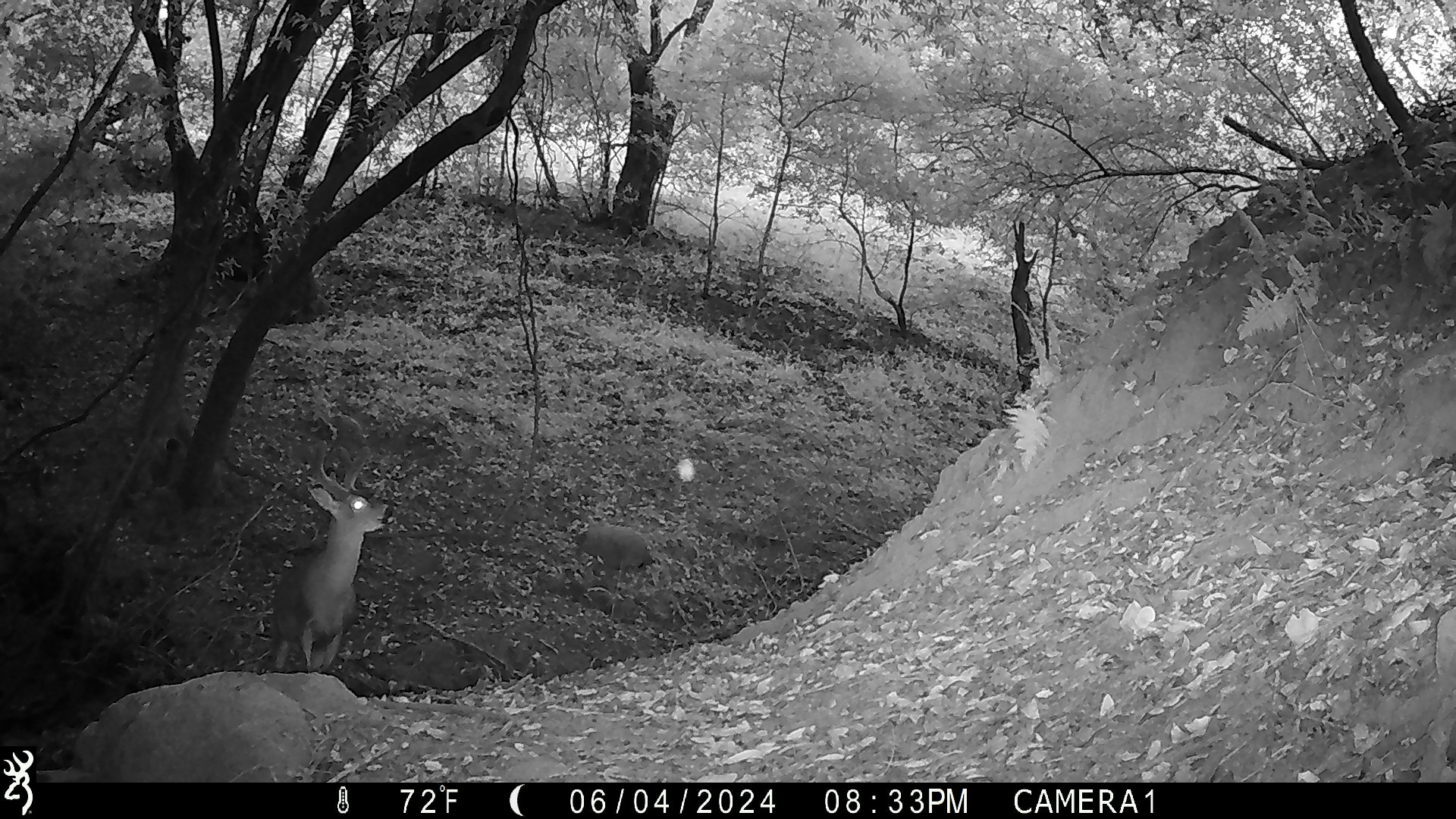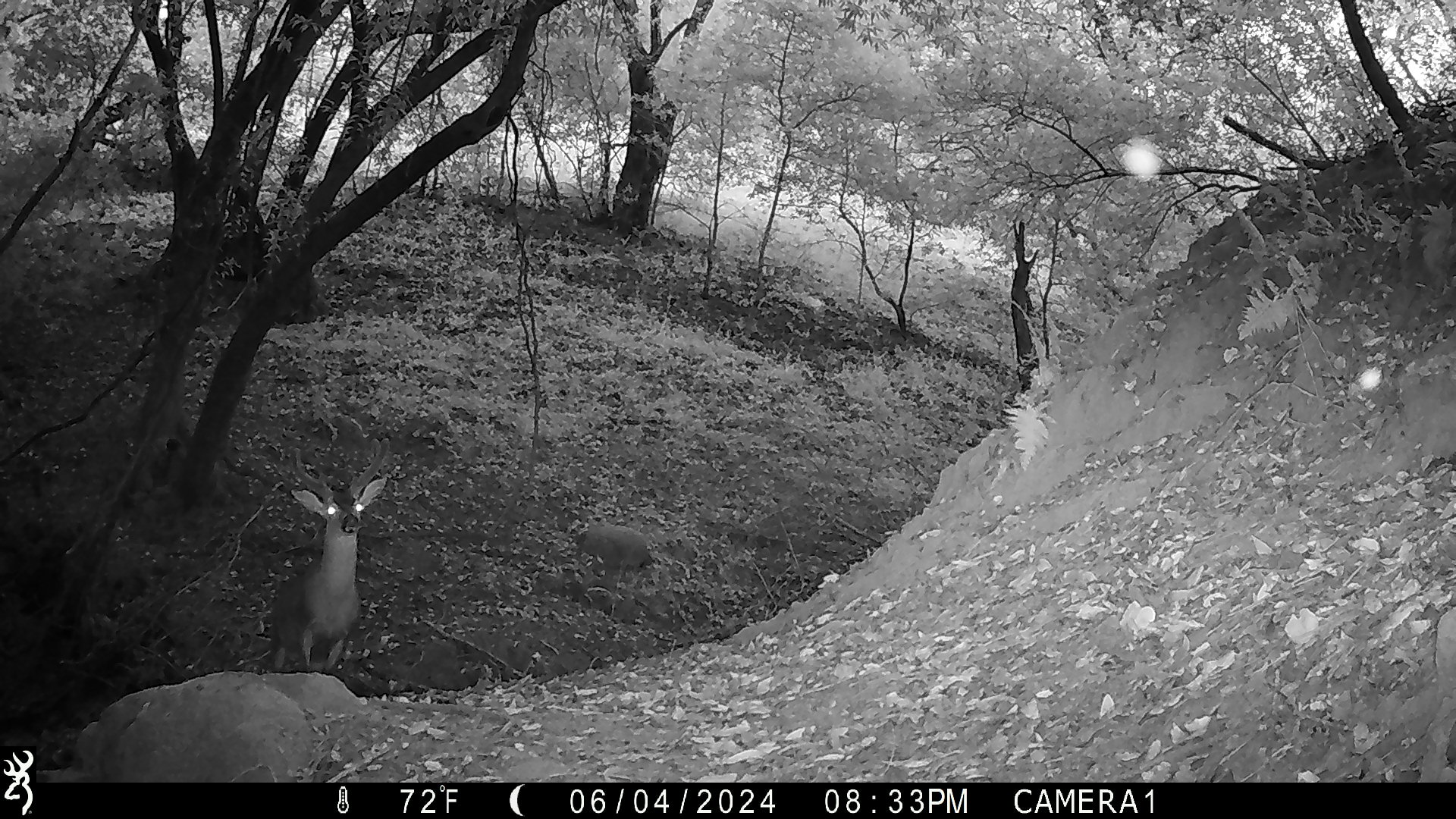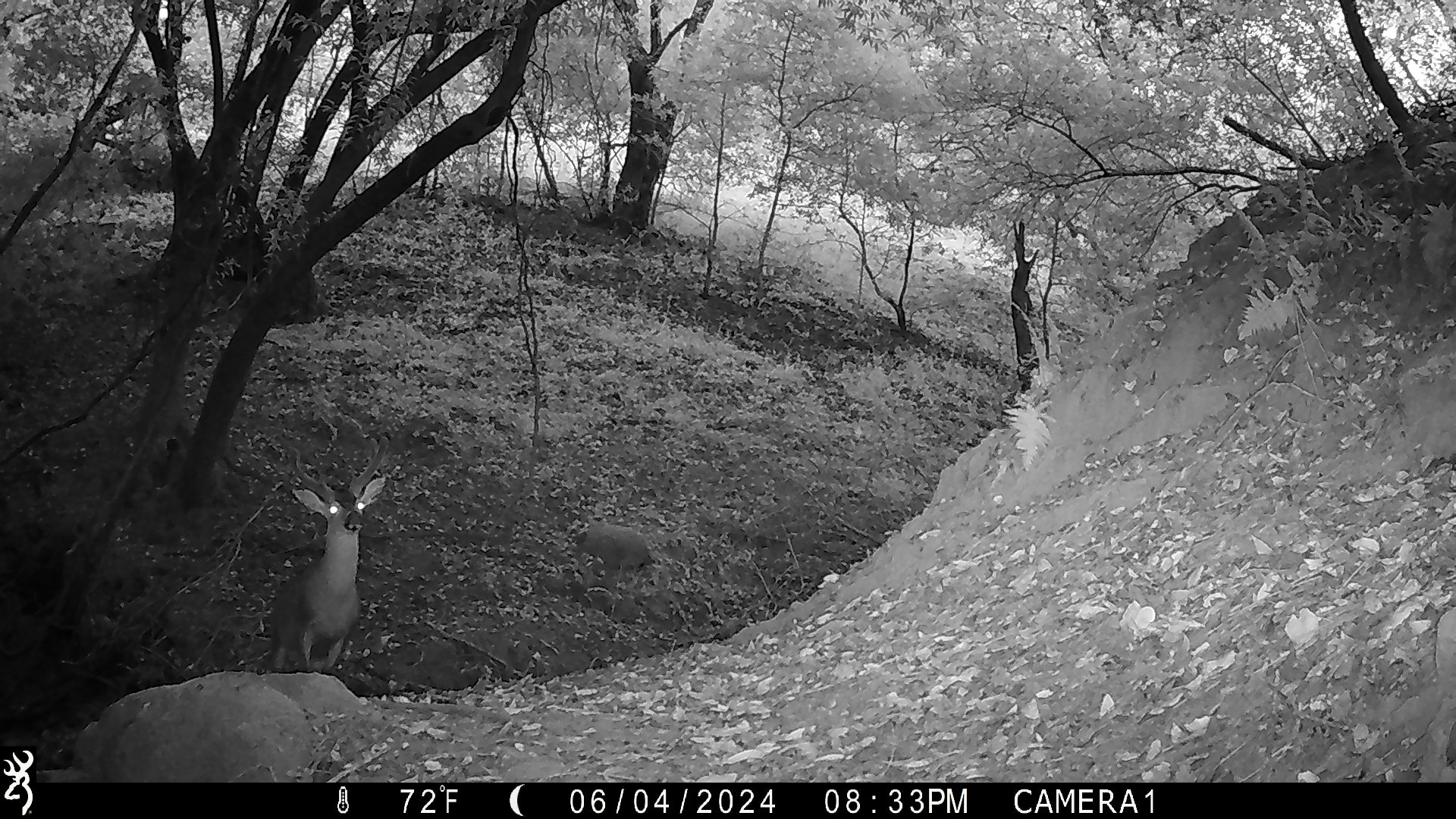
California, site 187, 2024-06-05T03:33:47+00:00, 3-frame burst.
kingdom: Animalia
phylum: Chordata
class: Mammalia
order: Artiodactyla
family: Cervidae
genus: Odocoileus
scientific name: Odocoileus hemionus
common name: mule deer